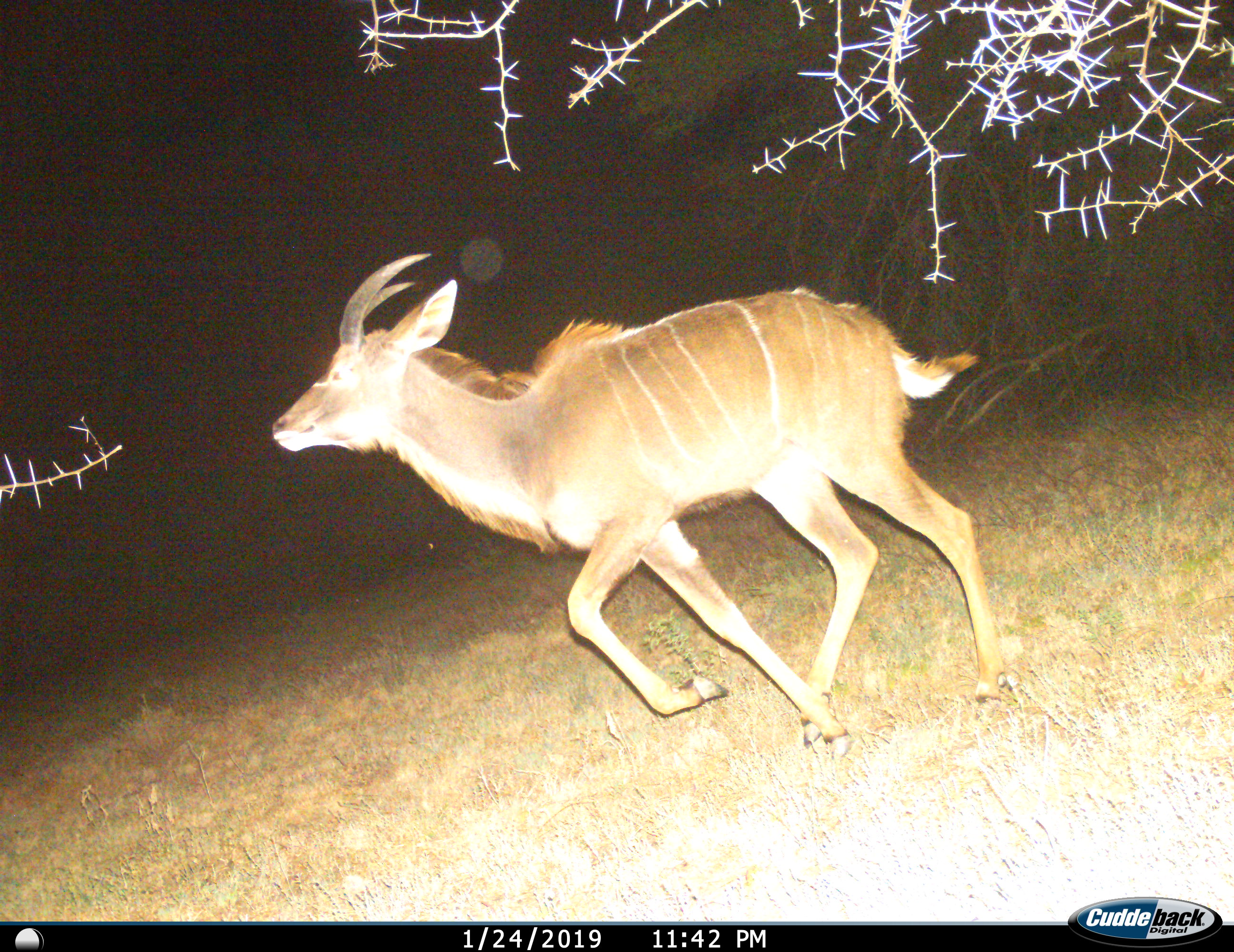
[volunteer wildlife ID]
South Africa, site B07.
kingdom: Animalia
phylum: Chordata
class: Mammalia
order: Artiodactyla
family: Bovidae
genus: Tragelaphus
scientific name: Tragelaphus strepsiceros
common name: greater kudu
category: kudu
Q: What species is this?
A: Kudu (greater kudu) (Tragelaphus strepsiceros).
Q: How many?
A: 1.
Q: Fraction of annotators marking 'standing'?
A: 10%.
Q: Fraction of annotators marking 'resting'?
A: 0%.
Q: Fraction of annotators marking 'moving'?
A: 100%.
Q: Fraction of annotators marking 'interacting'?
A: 0%.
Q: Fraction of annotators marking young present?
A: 10%.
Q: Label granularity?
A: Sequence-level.